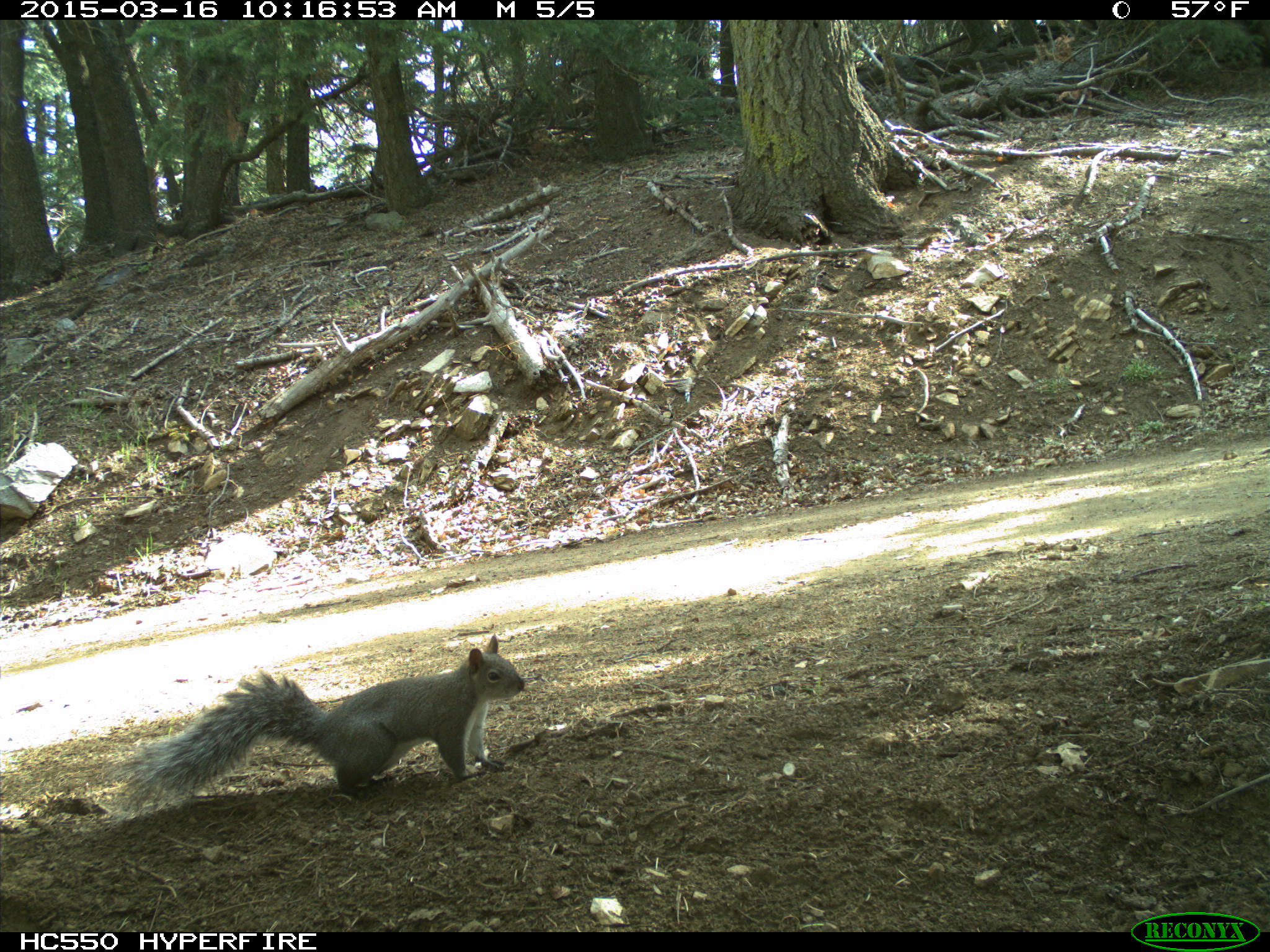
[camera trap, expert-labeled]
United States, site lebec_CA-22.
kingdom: Animalia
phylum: Chordata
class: Mammalia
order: Rodentia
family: Sciuridae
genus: Sciurus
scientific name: Sciurus carolinensis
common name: eastern gray squirrel